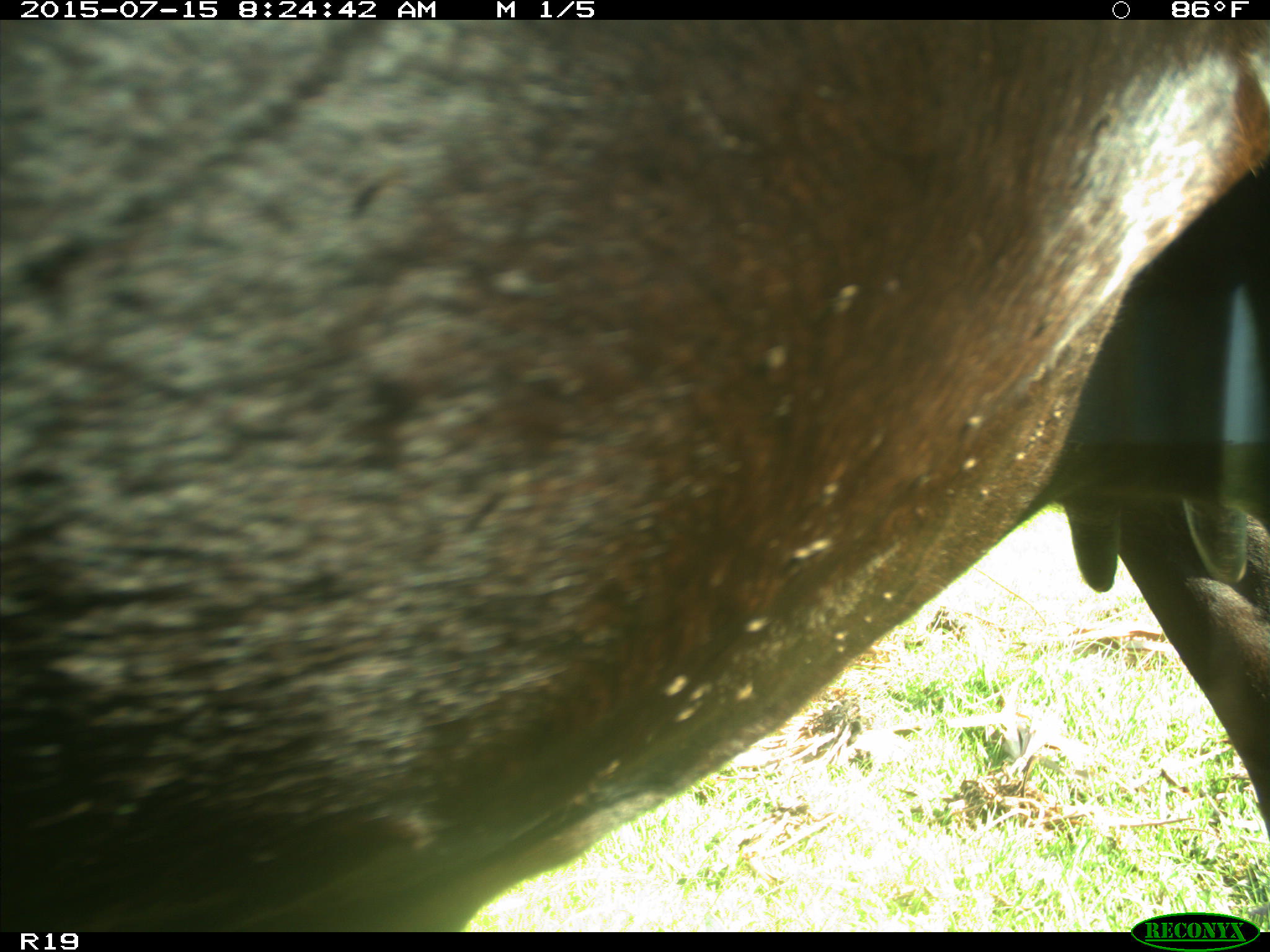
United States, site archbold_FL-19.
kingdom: Animalia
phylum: Chordata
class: Mammalia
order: Artiodactyla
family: Bovidae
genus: Bos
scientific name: Bos taurus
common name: domestic cow